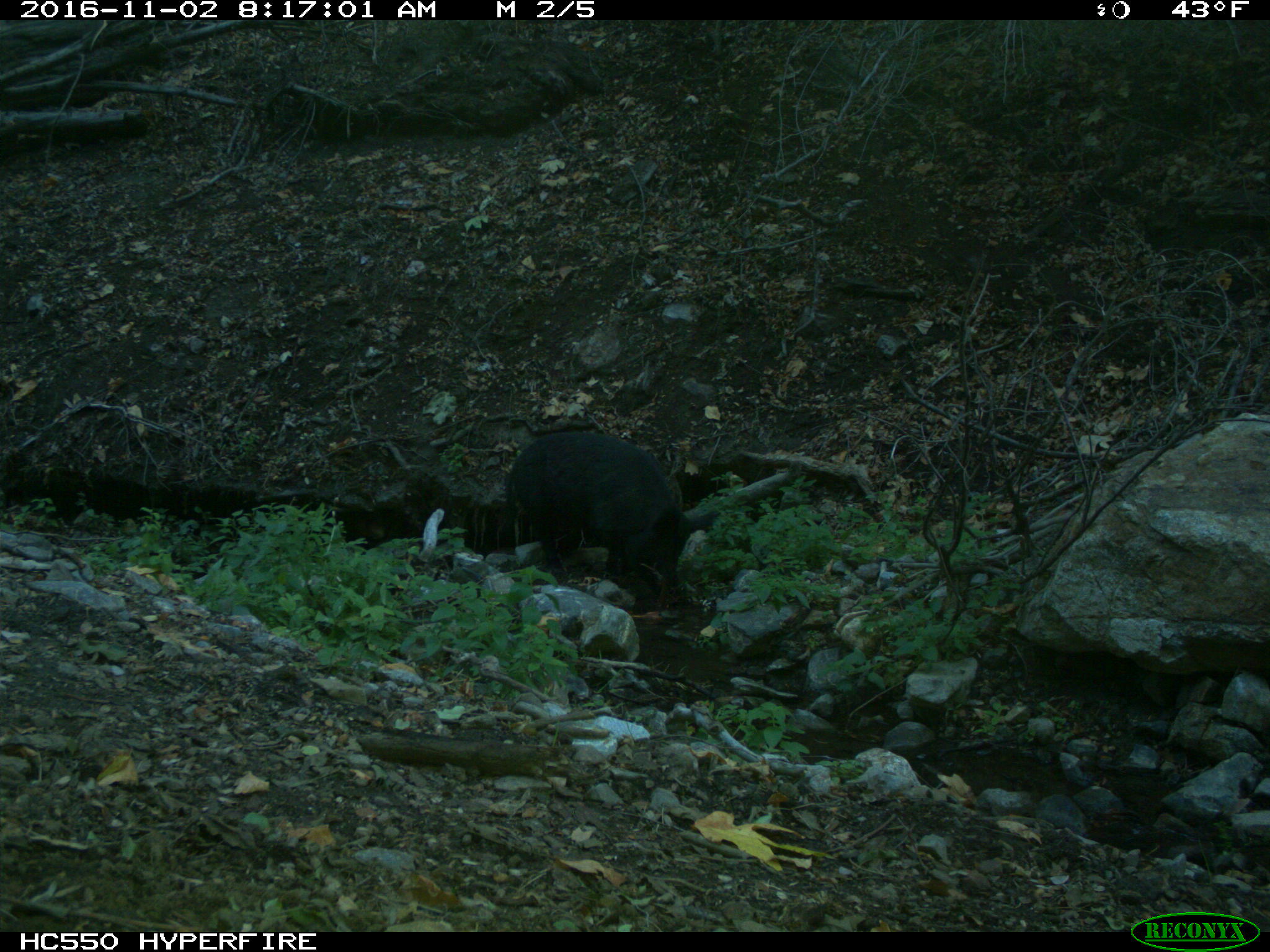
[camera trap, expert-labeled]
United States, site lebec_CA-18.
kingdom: Animalia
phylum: Chordata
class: Mammalia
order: Artiodactyla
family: Suidae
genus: Sus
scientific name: Sus scrofa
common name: wild boar